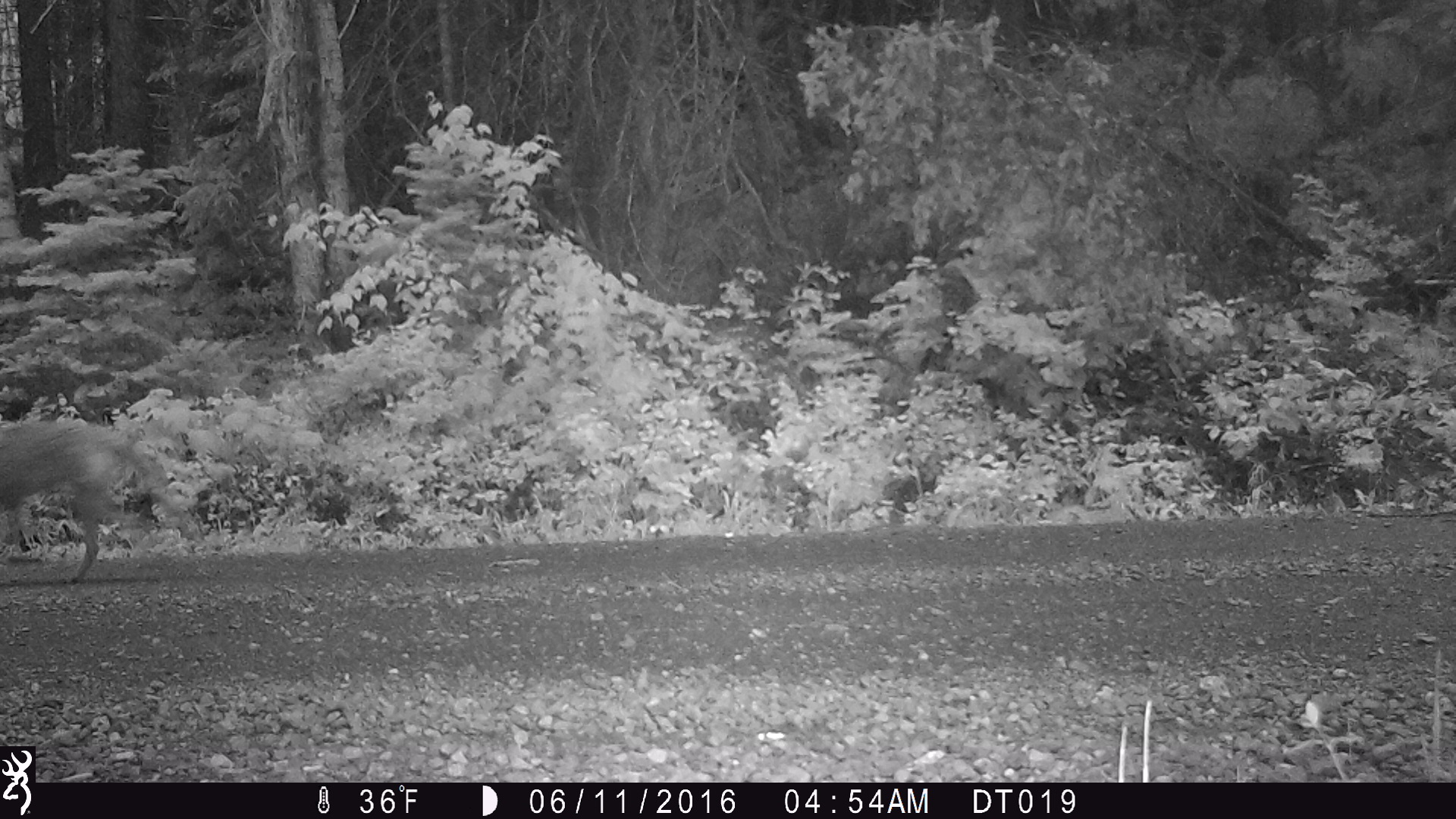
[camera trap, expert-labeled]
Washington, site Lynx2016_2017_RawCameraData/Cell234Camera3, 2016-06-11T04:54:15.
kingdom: Animalia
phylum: Chordata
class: Mammalia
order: Carnivora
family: Canidae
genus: Canis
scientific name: Canis latrans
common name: coyote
Canis latrans (coyote). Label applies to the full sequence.